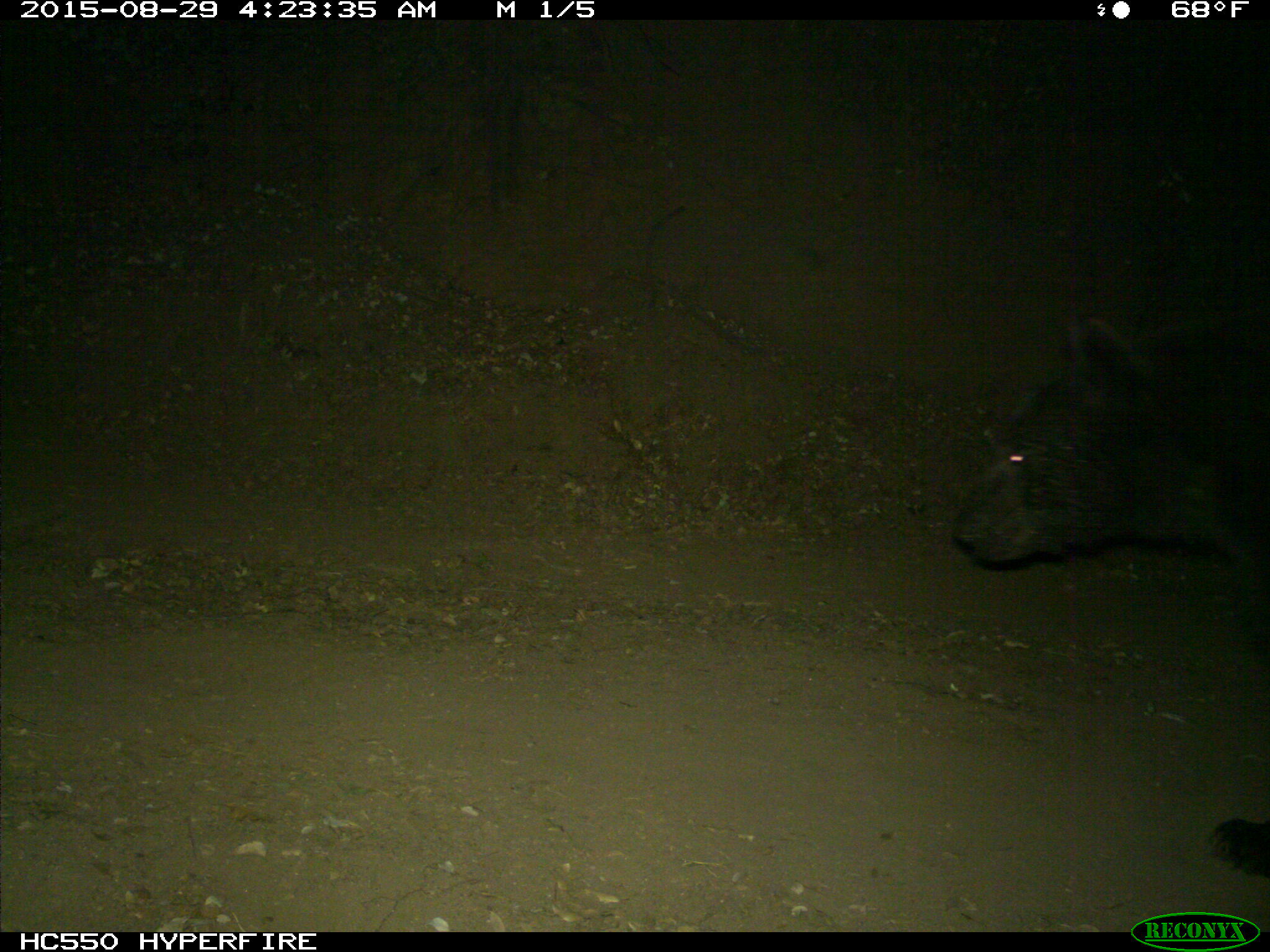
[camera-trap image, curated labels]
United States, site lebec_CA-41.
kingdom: Animalia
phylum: Chordata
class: Mammalia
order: Carnivora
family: Ursidae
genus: Ursus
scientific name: Ursus americanus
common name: american black bear